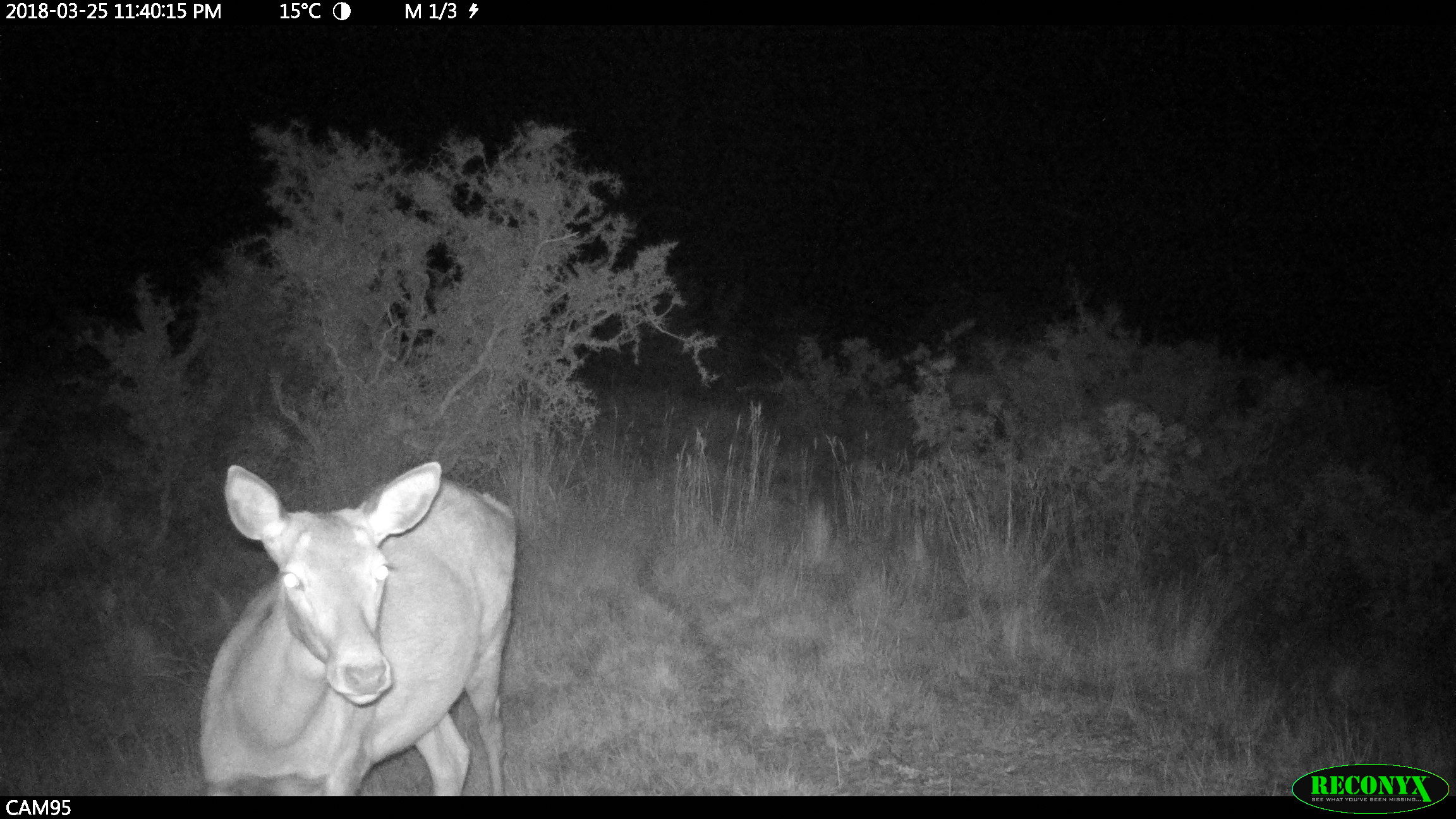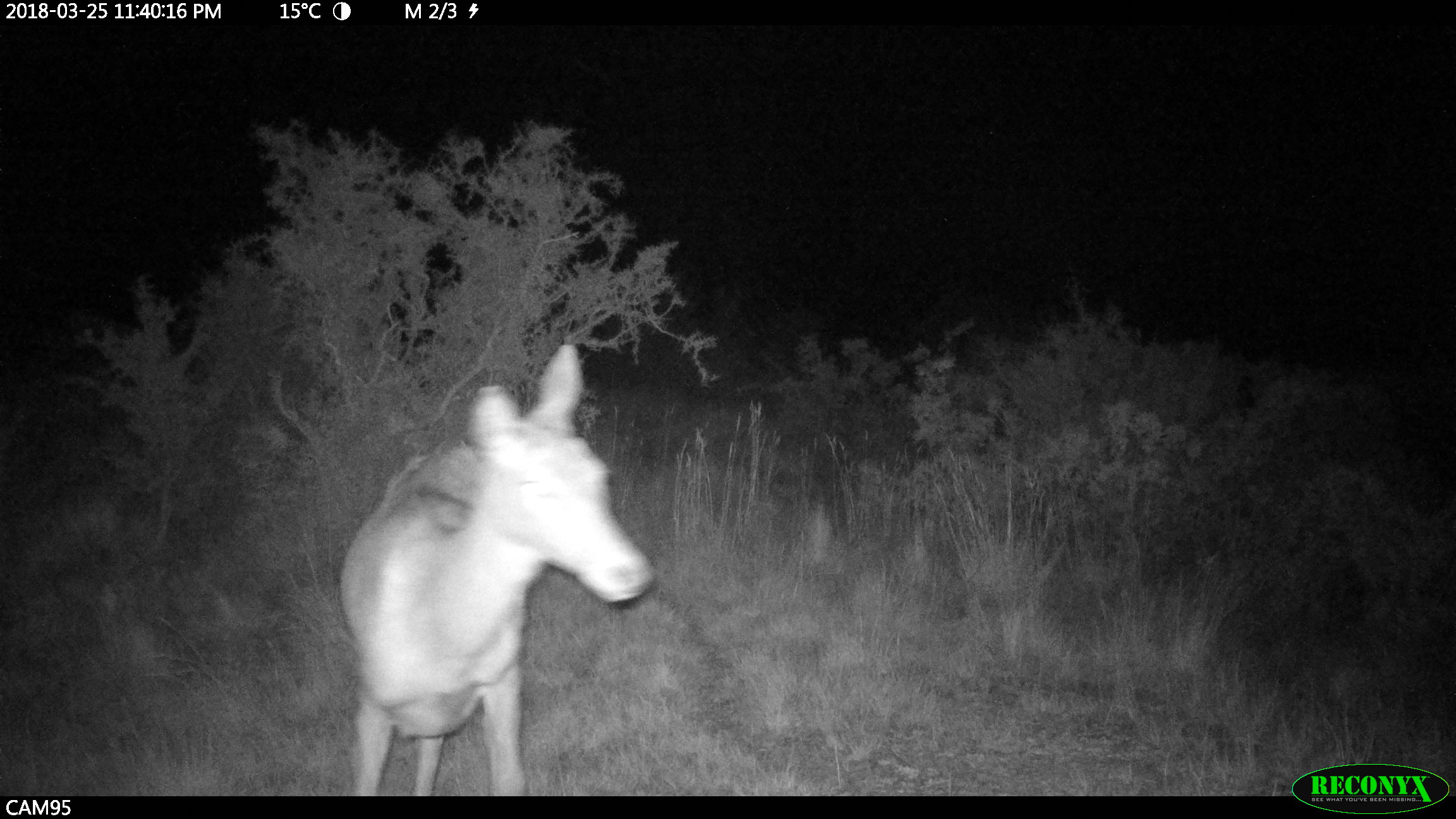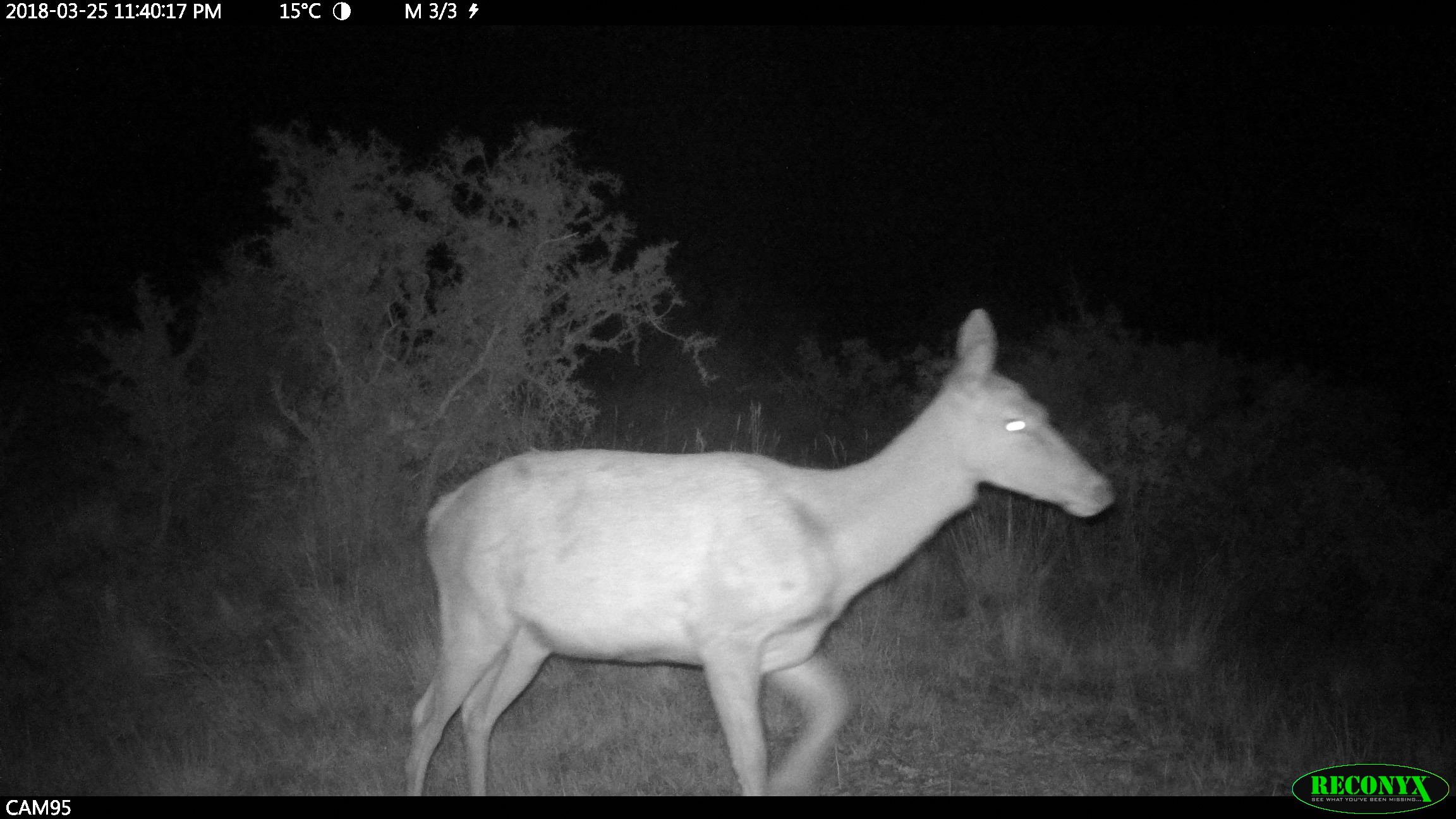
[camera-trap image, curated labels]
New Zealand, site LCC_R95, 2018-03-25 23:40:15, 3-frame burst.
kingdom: Animalia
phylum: Chordata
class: Mammalia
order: Artiodactyla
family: Cervidae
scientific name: Cervidae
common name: deer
Deer (Cervidae).